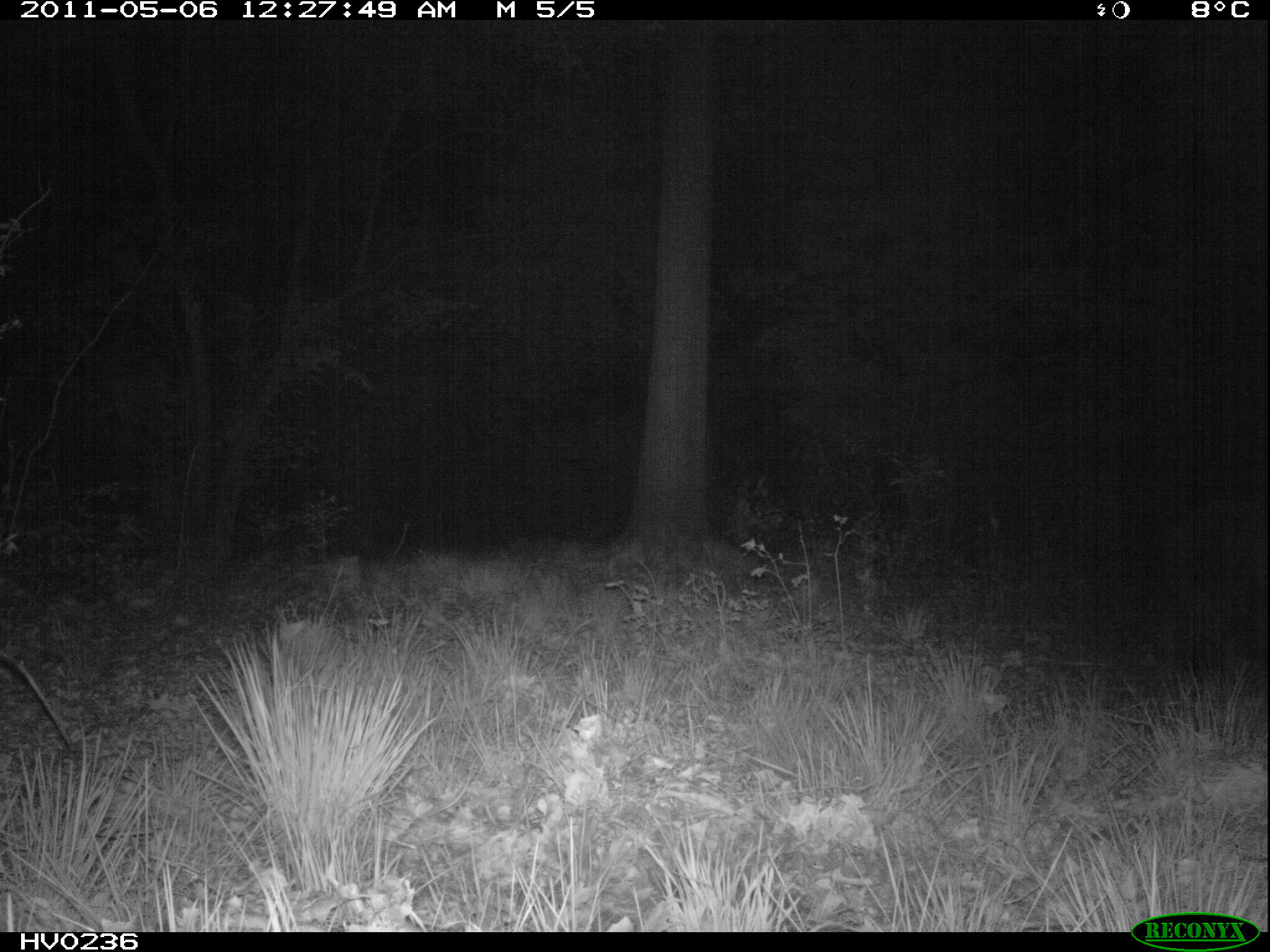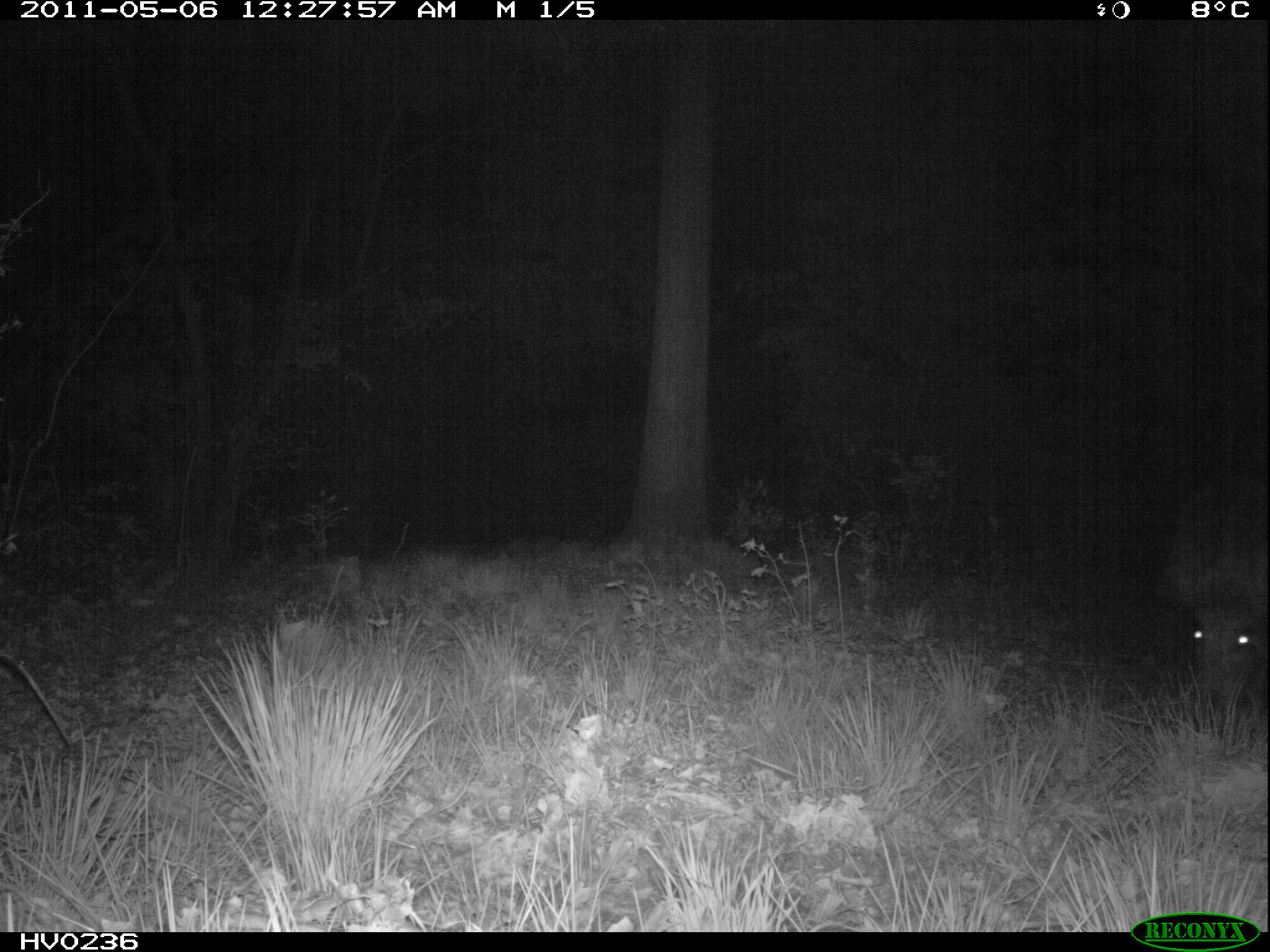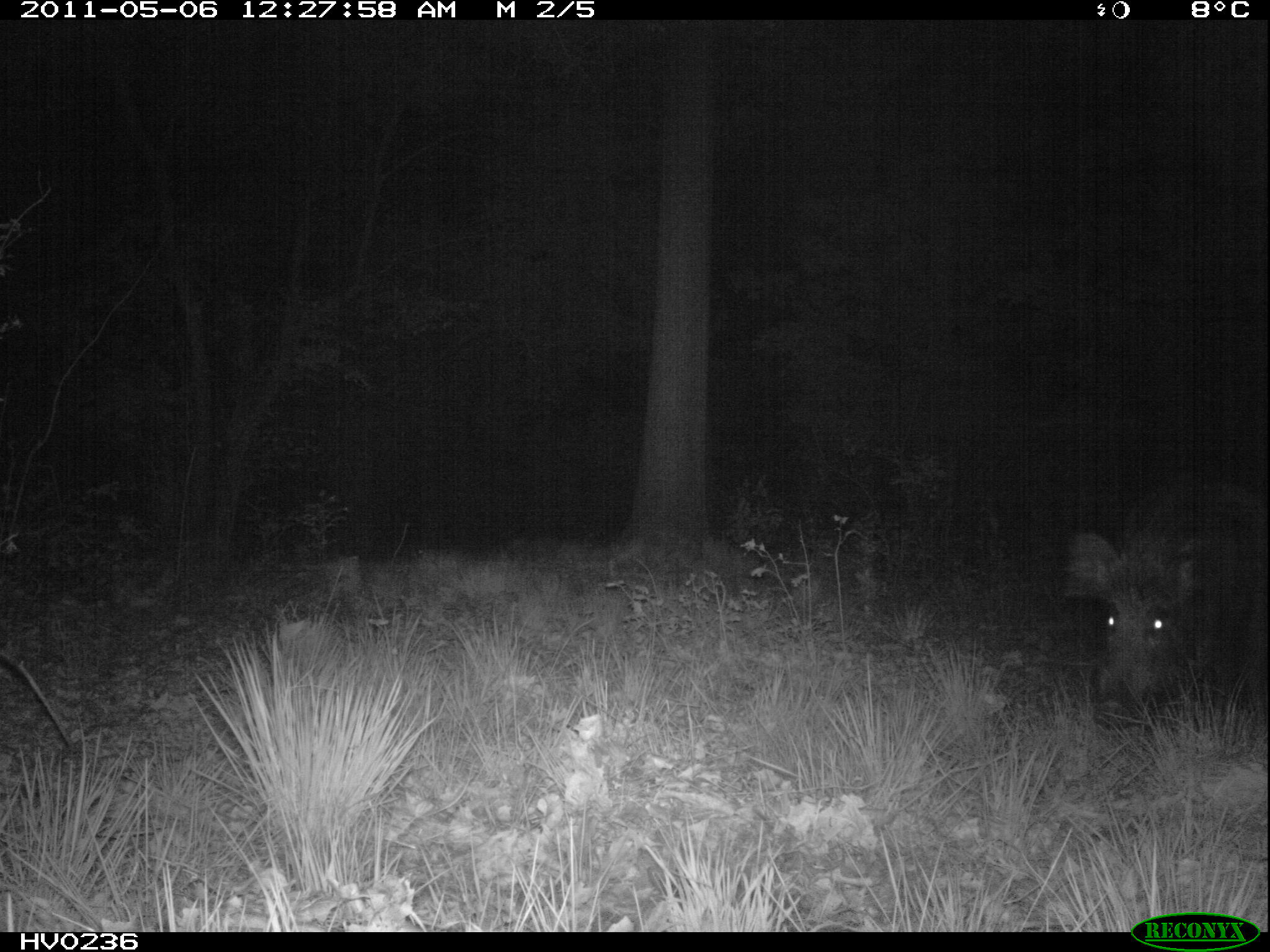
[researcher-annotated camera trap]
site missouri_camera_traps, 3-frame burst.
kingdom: Animalia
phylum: Chordata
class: Mammalia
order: Artiodactyla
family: Suidae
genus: Sus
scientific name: Sus scrofa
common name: wild boar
Wild boar (Sus scrofa). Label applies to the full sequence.